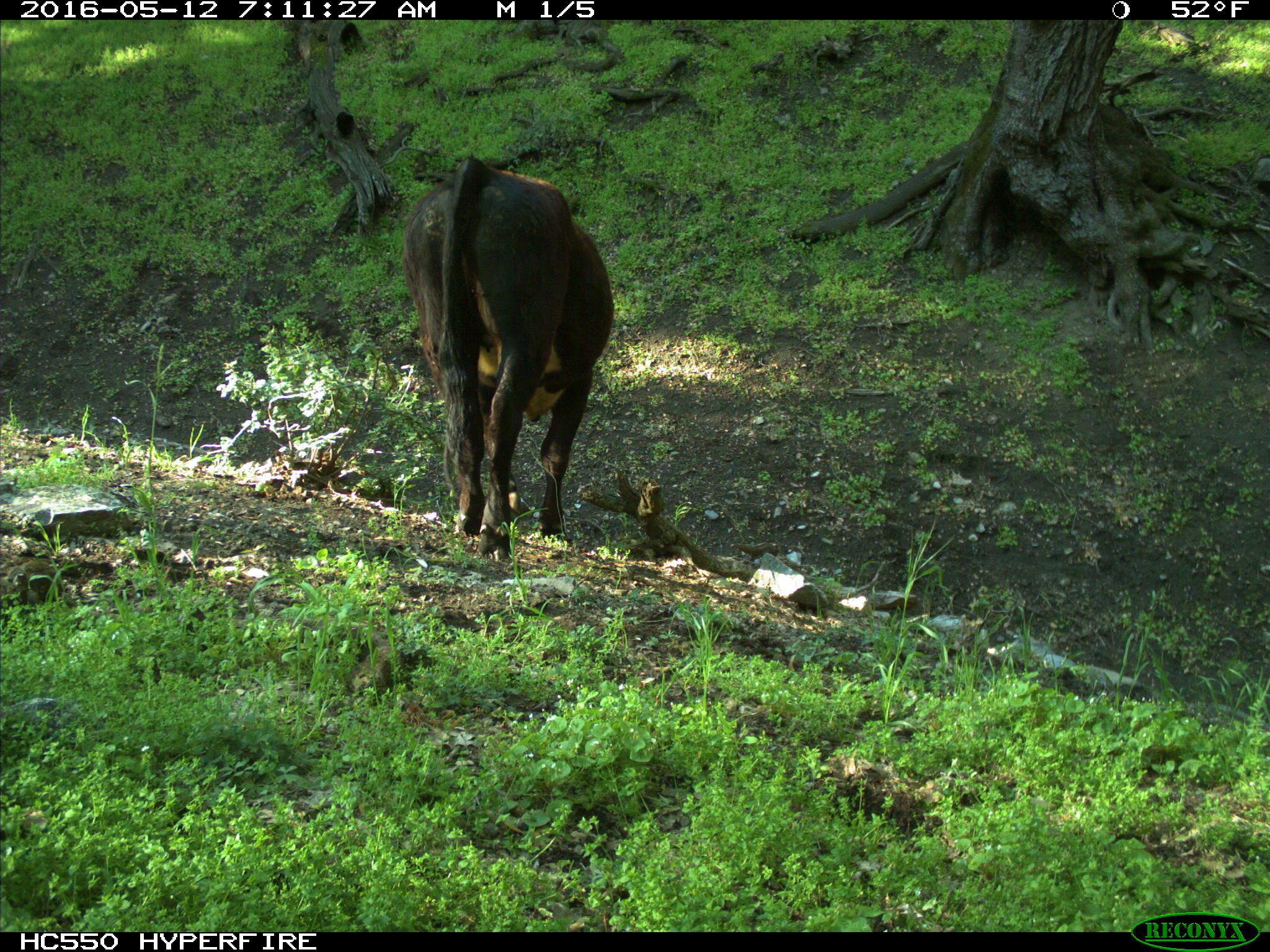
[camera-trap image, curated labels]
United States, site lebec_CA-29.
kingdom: Animalia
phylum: Chordata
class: Mammalia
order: Artiodactyla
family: Bovidae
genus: Bos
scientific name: Bos taurus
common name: domestic cow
Bos taurus (domestic cow).